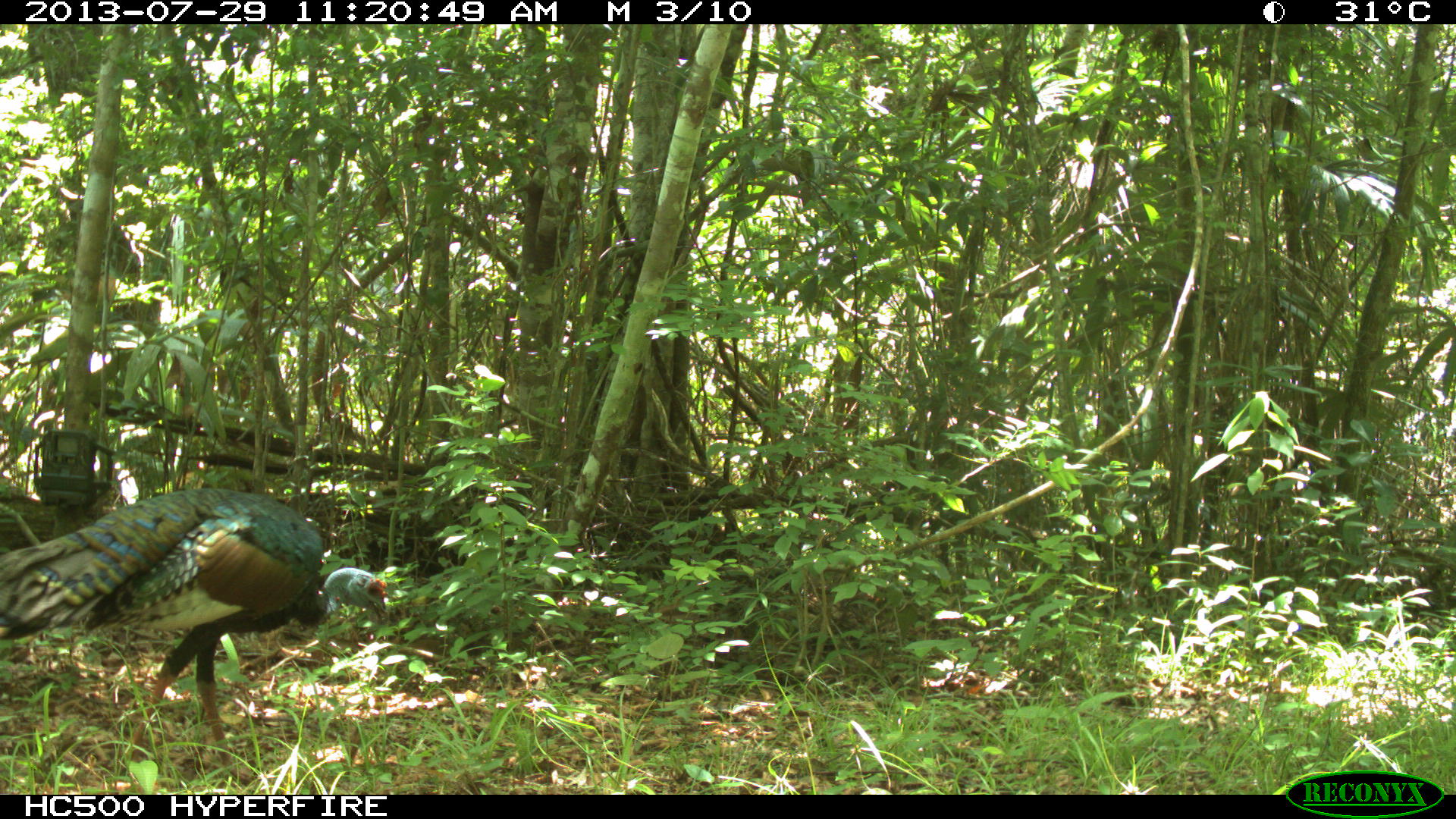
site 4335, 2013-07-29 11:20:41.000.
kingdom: Animalia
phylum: Chordata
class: Aves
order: Galliformes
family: Phasianidae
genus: Meleagris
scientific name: Meleagris ocellata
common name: ocellated turkey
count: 1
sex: male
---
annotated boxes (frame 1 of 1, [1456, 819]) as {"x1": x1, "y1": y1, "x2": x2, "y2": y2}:
meleagris ocellata: {"x1": 0, "y1": 486, "x2": 388, "y2": 783}